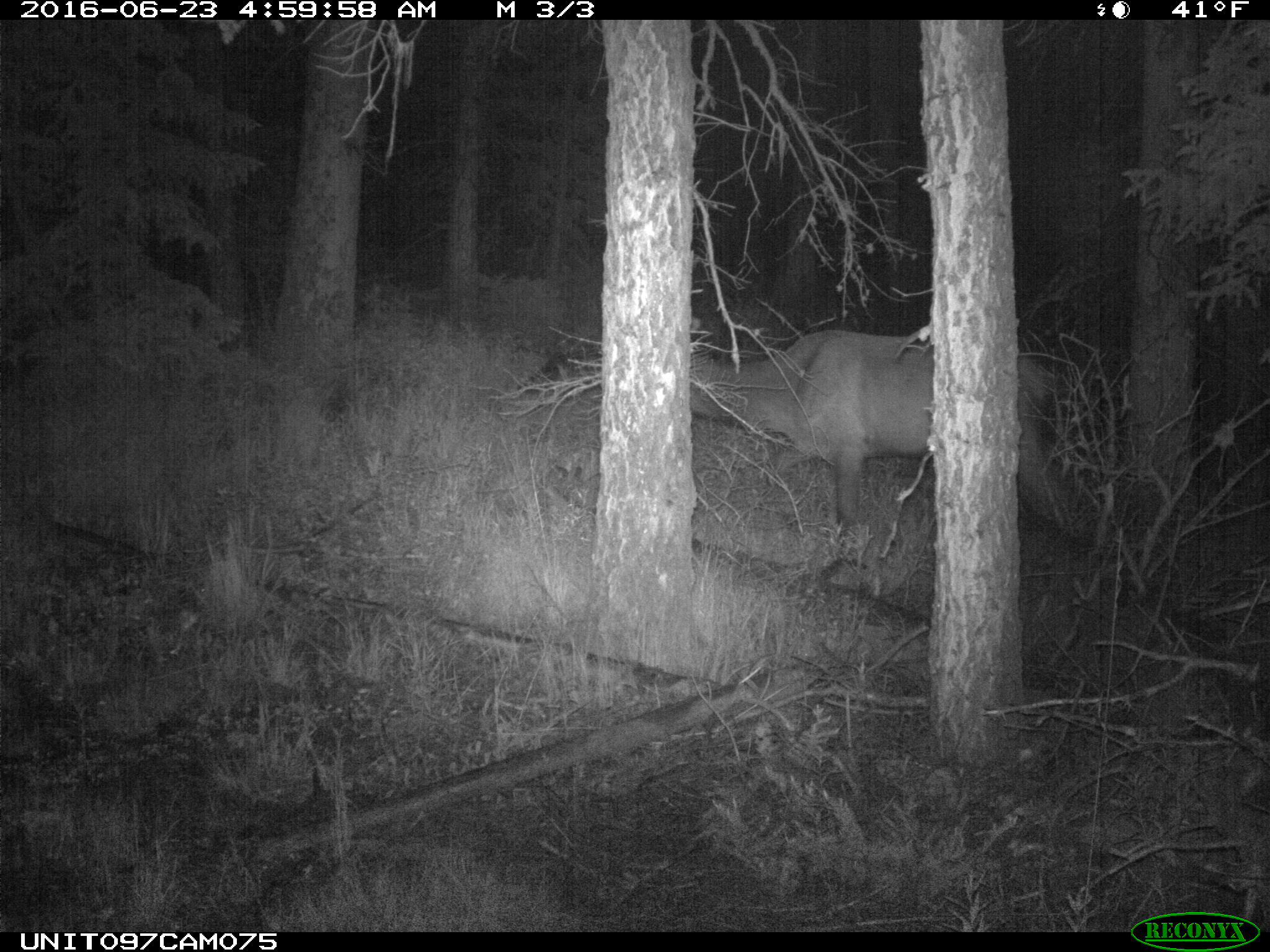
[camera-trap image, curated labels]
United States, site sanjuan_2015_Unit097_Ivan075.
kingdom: Animalia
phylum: Chordata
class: Mammalia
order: Artiodactyla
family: Cervidae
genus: Cervus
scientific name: Cervus elaphus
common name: red deer